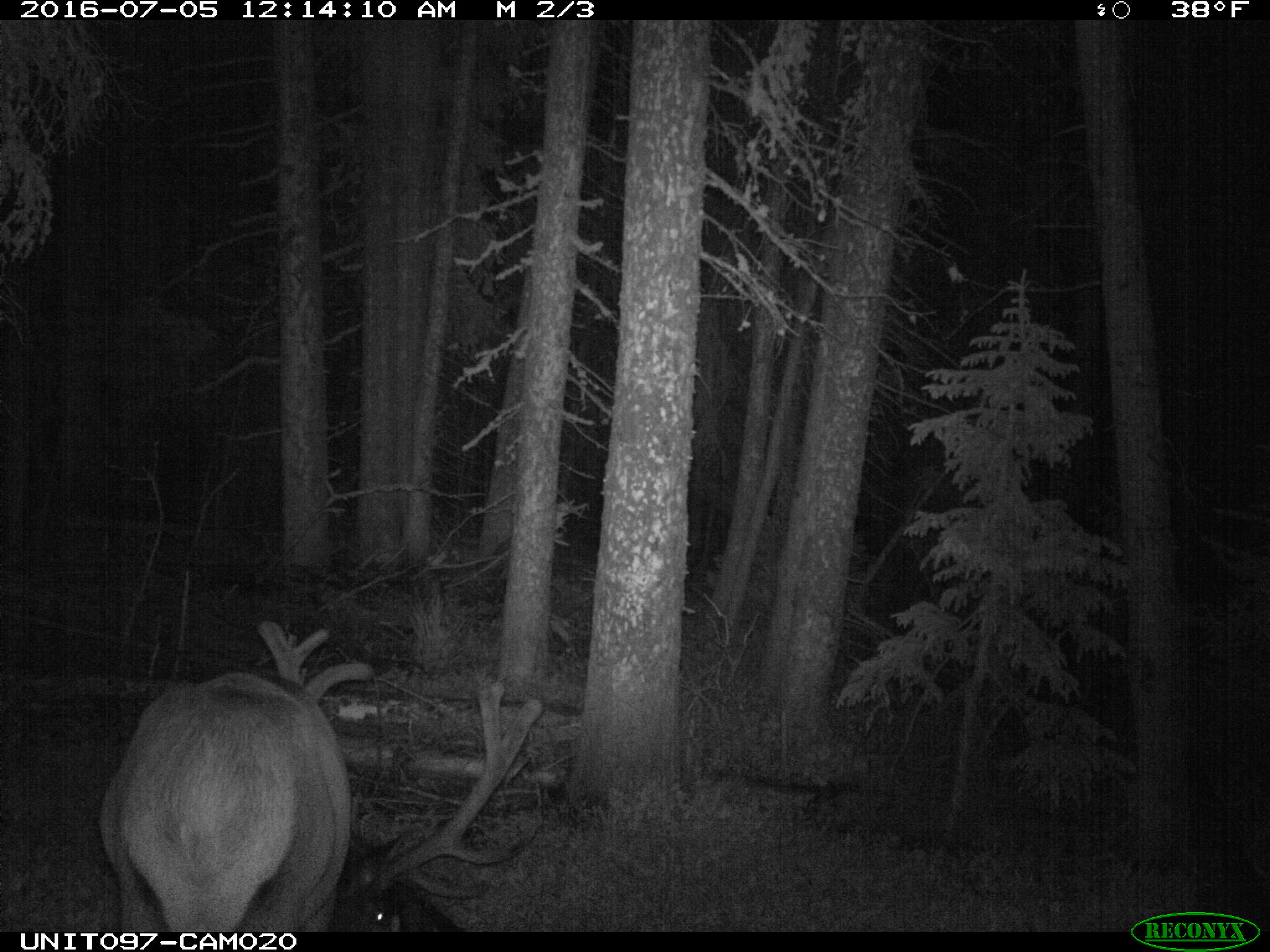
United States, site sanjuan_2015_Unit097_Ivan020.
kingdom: Animalia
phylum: Chordata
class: Mammalia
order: Artiodactyla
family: Cervidae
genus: Cervus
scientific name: Cervus elaphus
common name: red deer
Cervus elaphus (red deer).